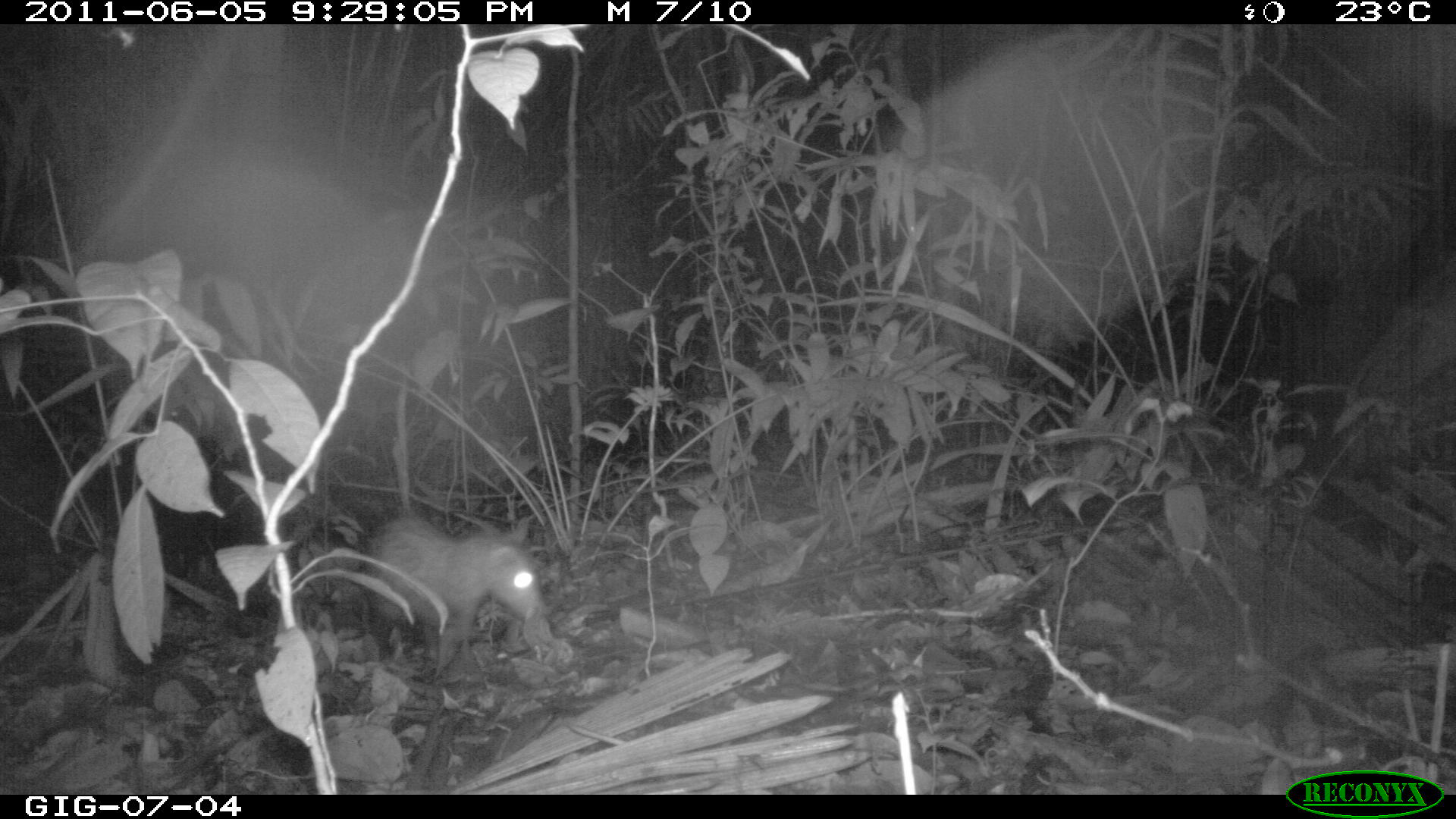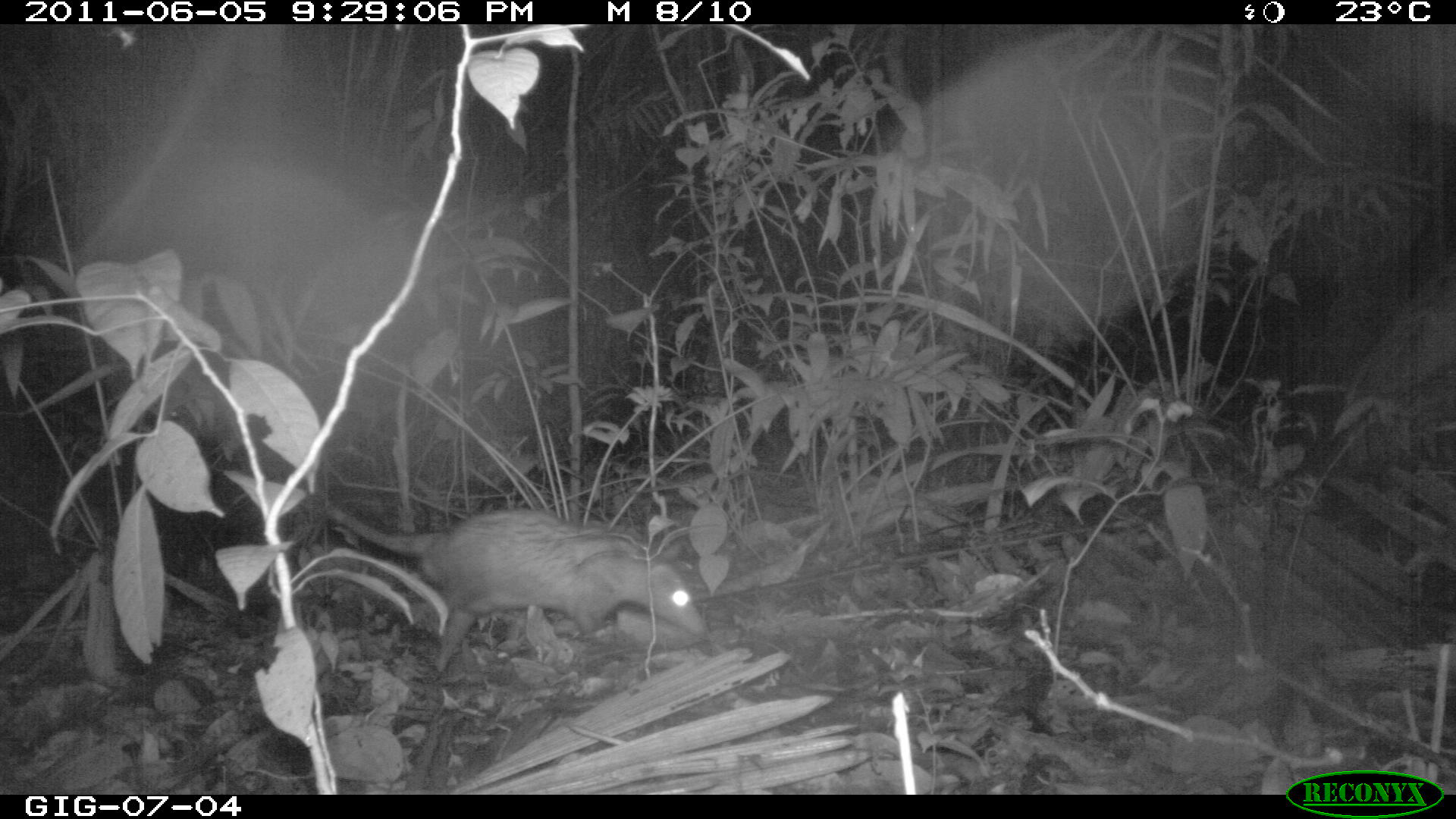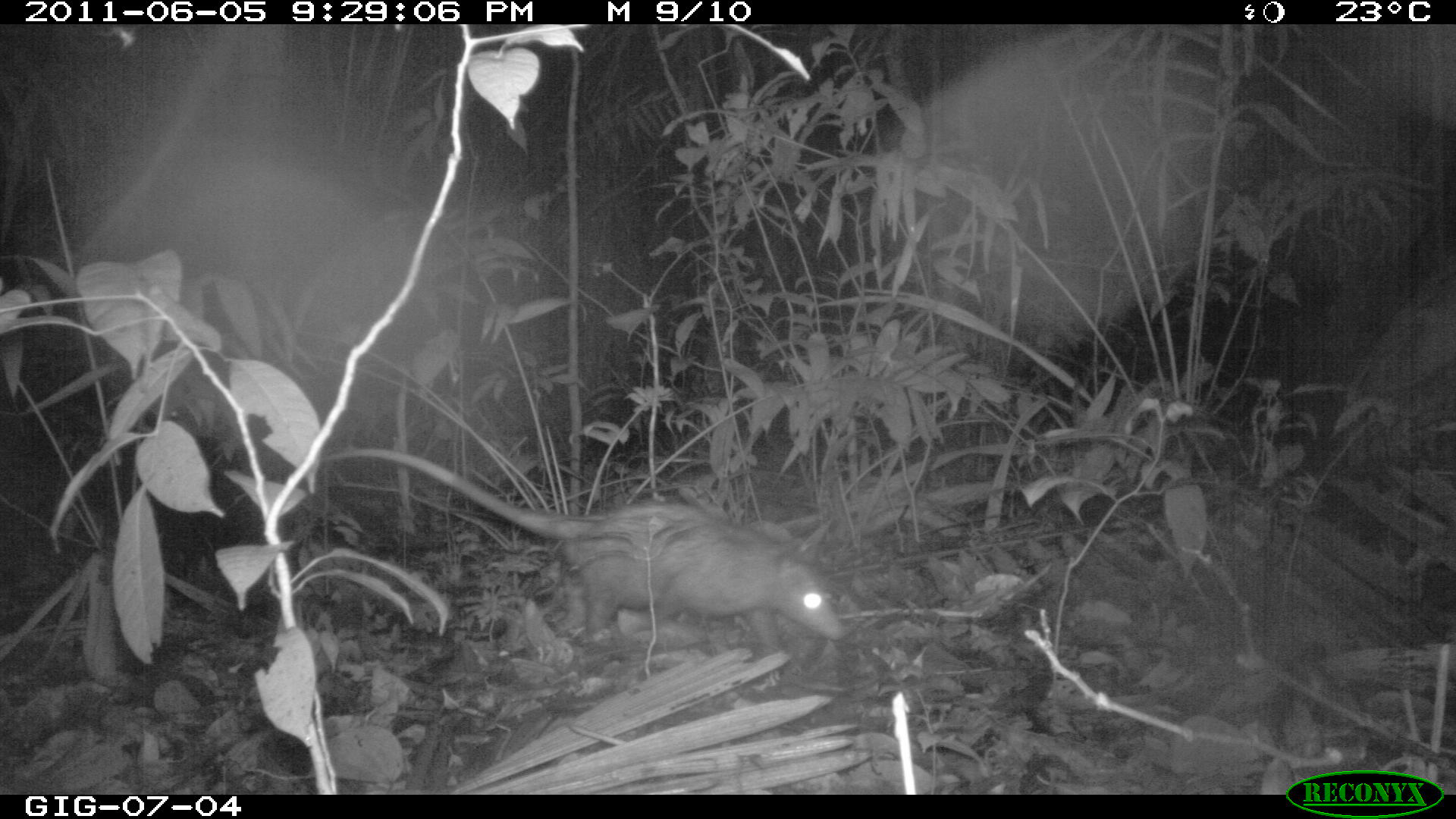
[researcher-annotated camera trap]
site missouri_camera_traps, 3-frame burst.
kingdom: Animalia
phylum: Chordata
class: Mammalia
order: Didelphimorphia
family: Didelphidae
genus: Didelphis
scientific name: Didelphis marsupialis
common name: common opossum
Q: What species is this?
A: Common opossum (Didelphis marsupialis).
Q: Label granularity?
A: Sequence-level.